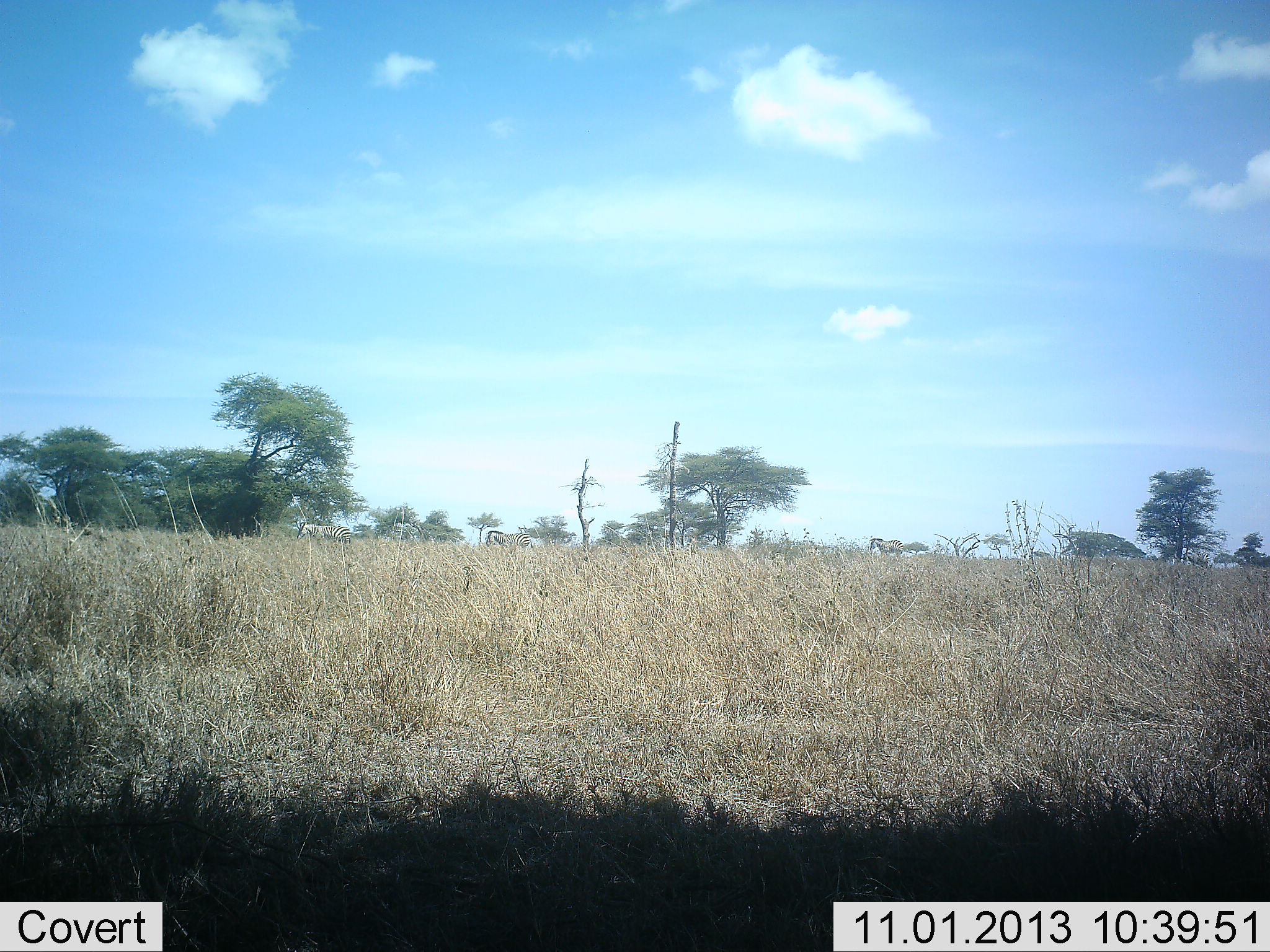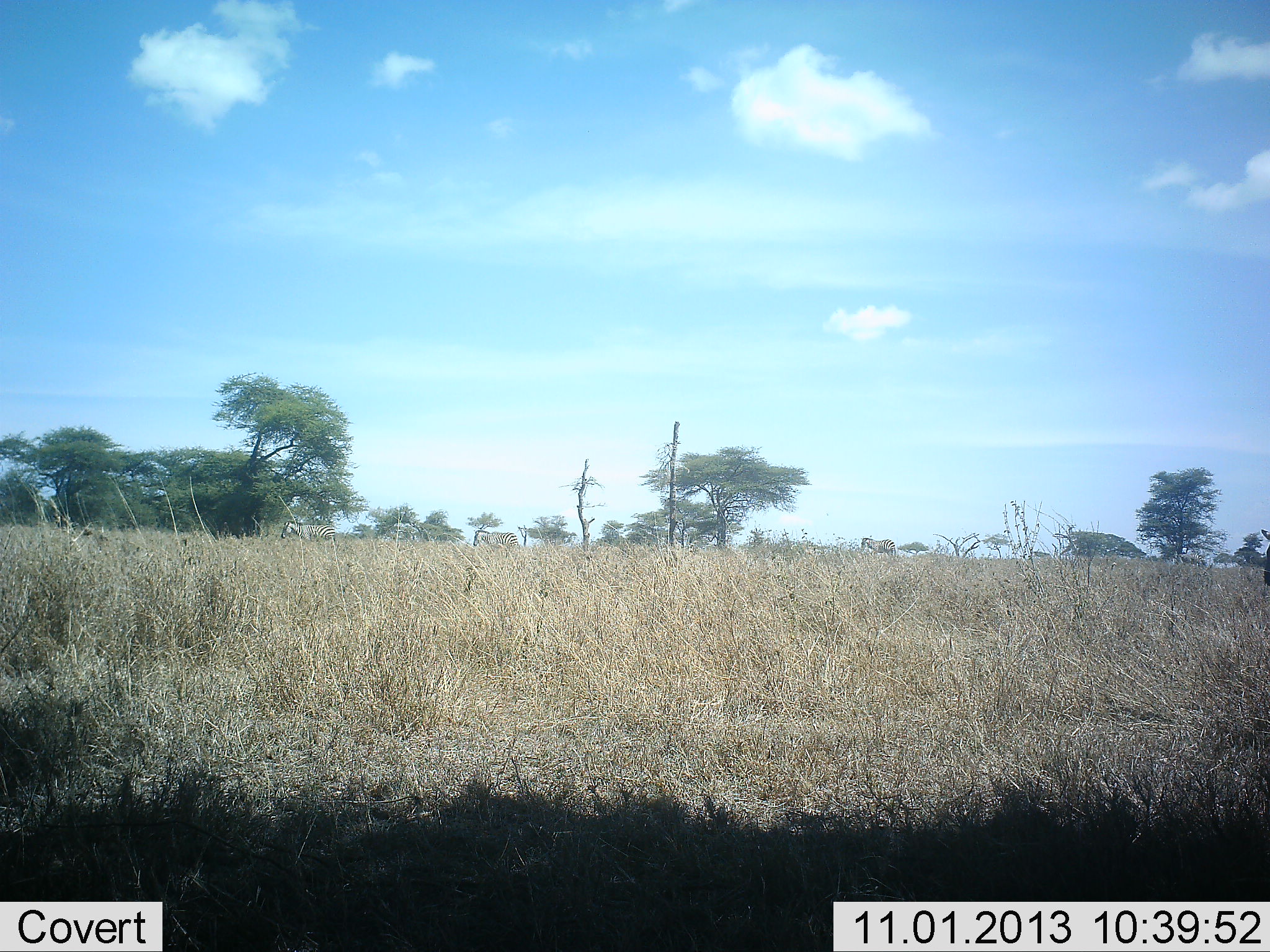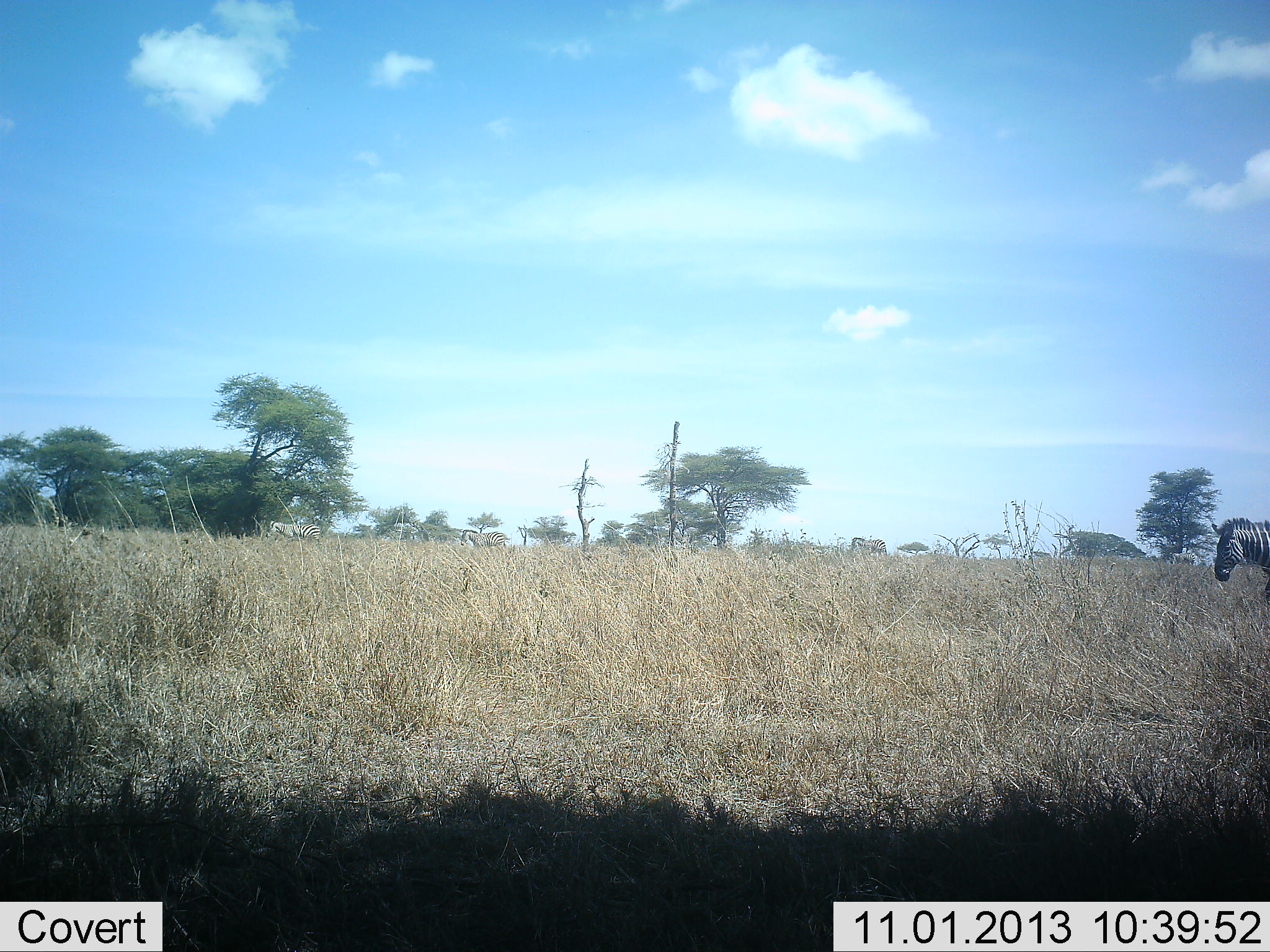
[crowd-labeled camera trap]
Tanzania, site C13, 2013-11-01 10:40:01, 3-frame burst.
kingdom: Animalia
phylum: Chordata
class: Mammalia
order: Perissodactyla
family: Equidae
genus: Equus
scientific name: Equus quagga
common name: plains zebra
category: zebra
Zebra (plains zebra) (Equus quagga), count 4. Behavior (volunteer vote fractions): standing 0%, resting 0%, moving 100%, interacting 0%. Young present (vote fraction): 0%. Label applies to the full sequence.